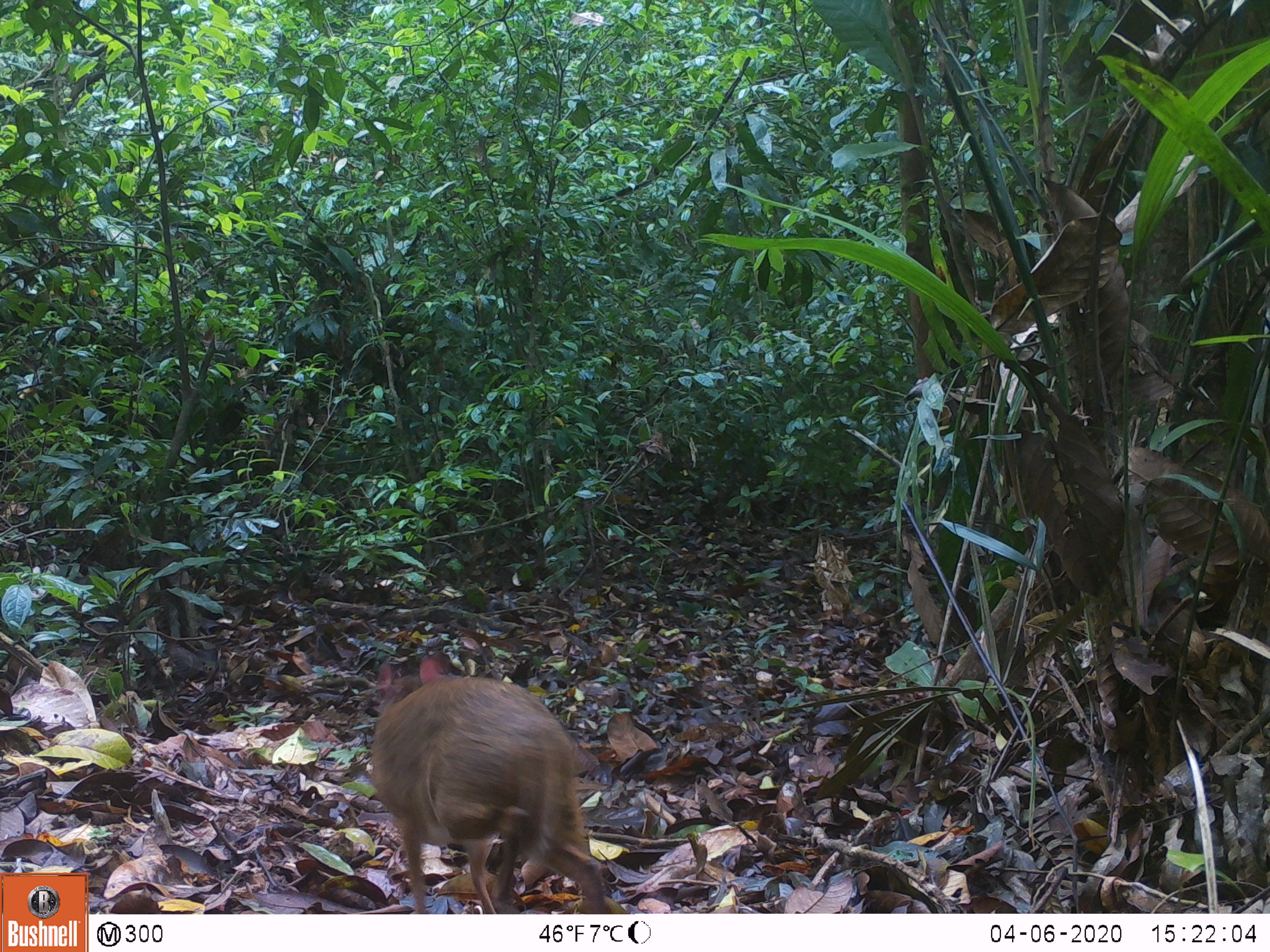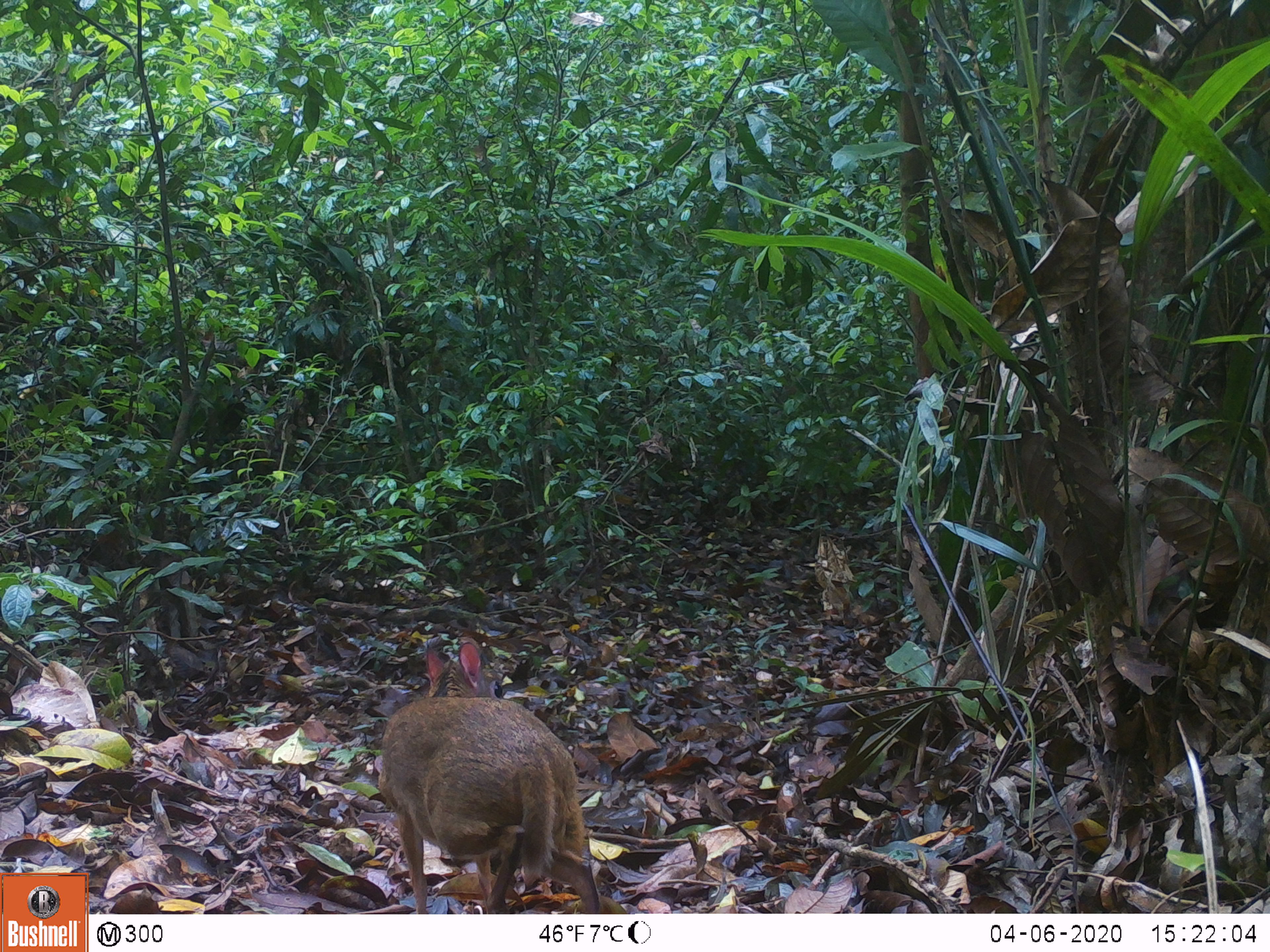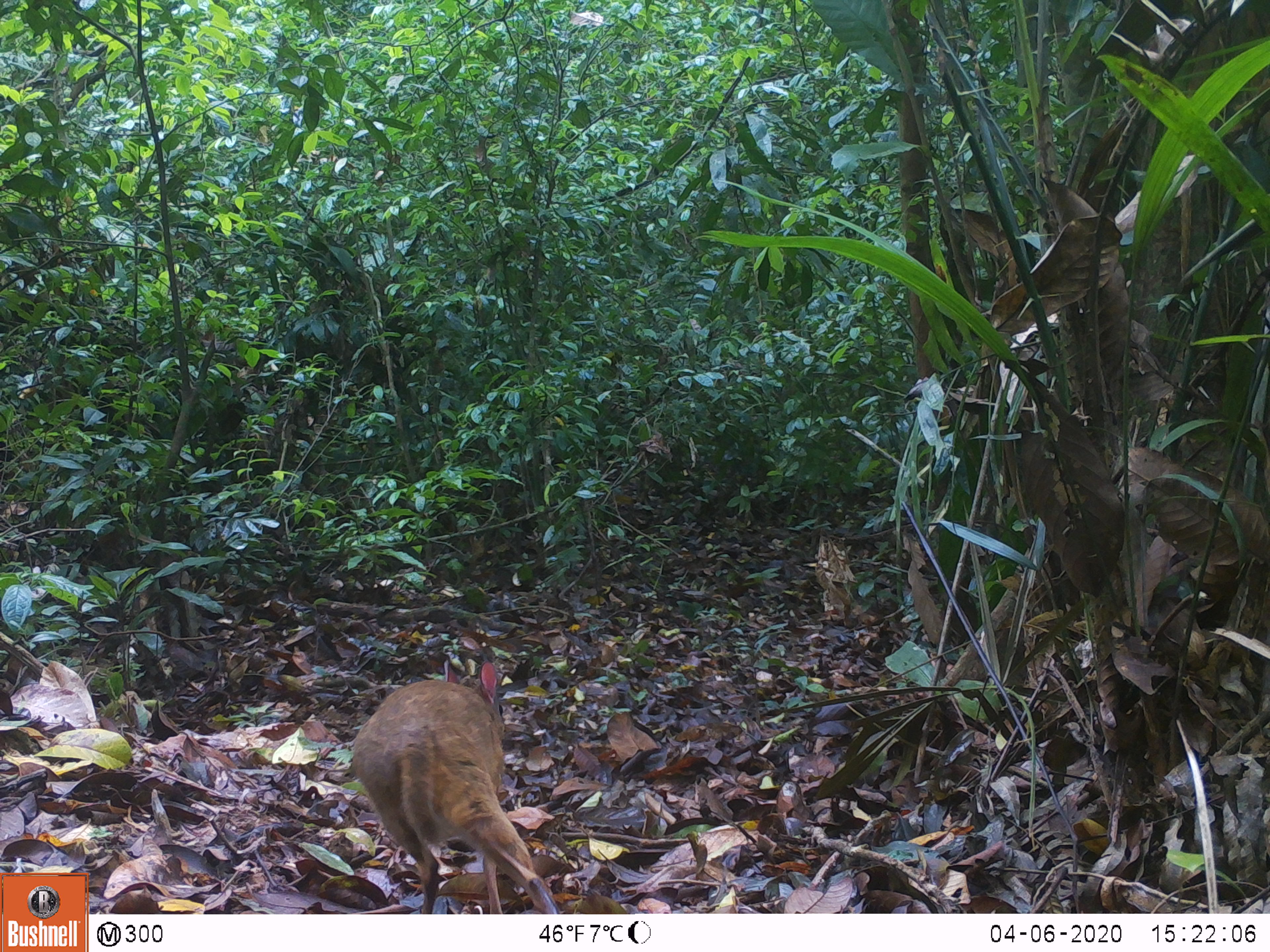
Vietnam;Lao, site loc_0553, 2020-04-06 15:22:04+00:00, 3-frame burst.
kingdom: Animalia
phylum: Chordata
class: Mammalia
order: Artiodactyla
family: Tragulidae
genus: Moschiola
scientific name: Moschiola meminna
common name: chevrotain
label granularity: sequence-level